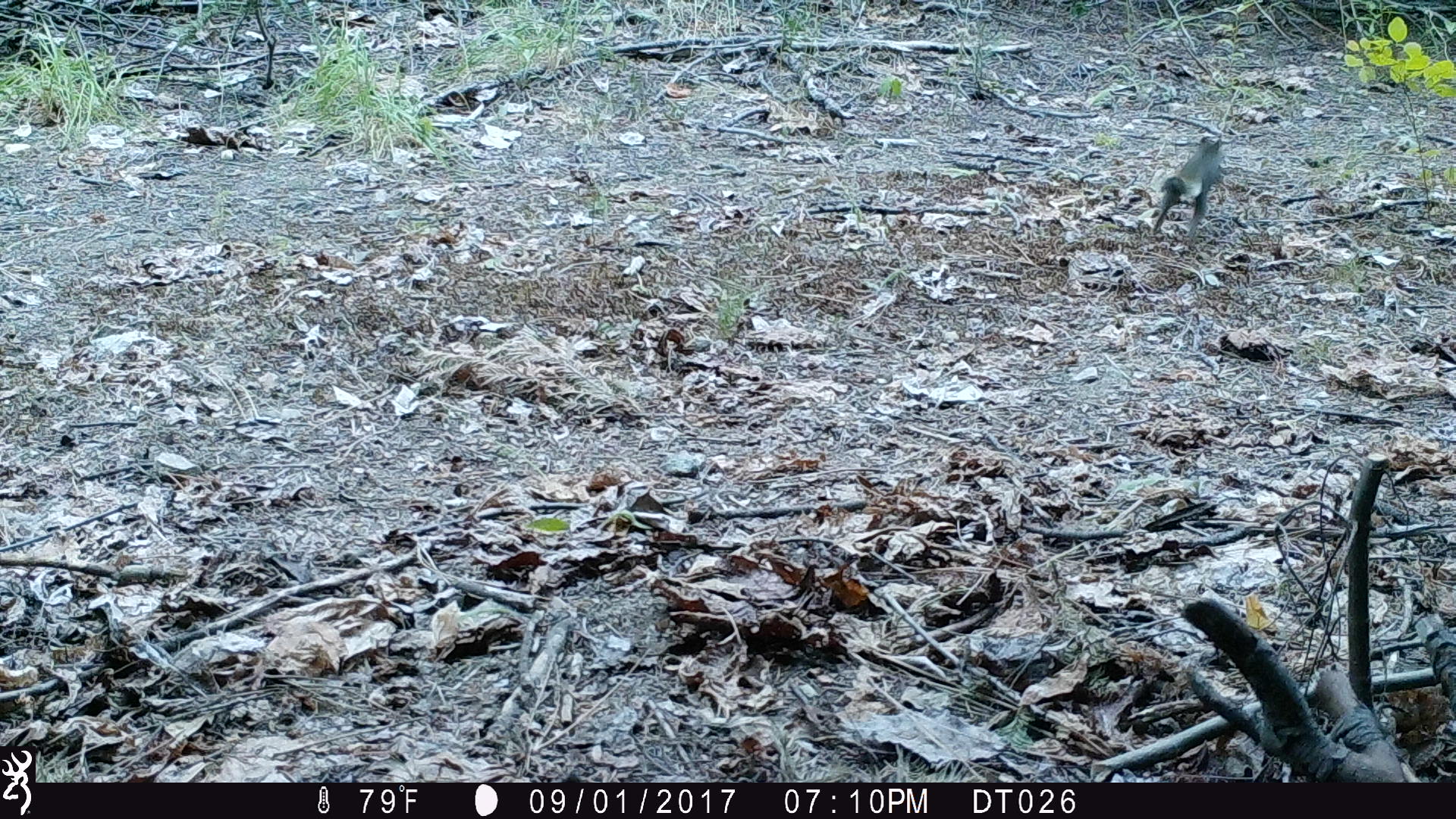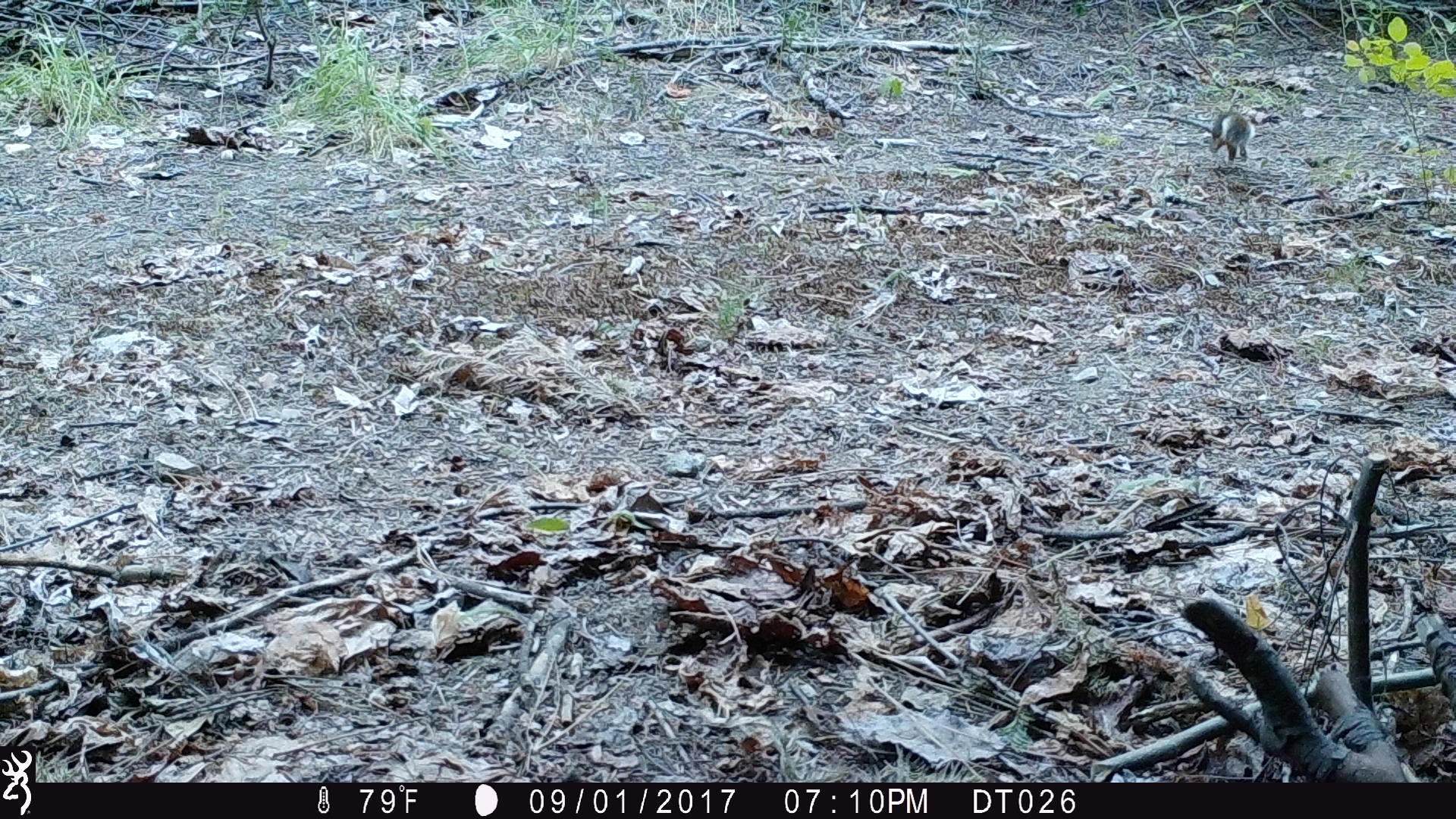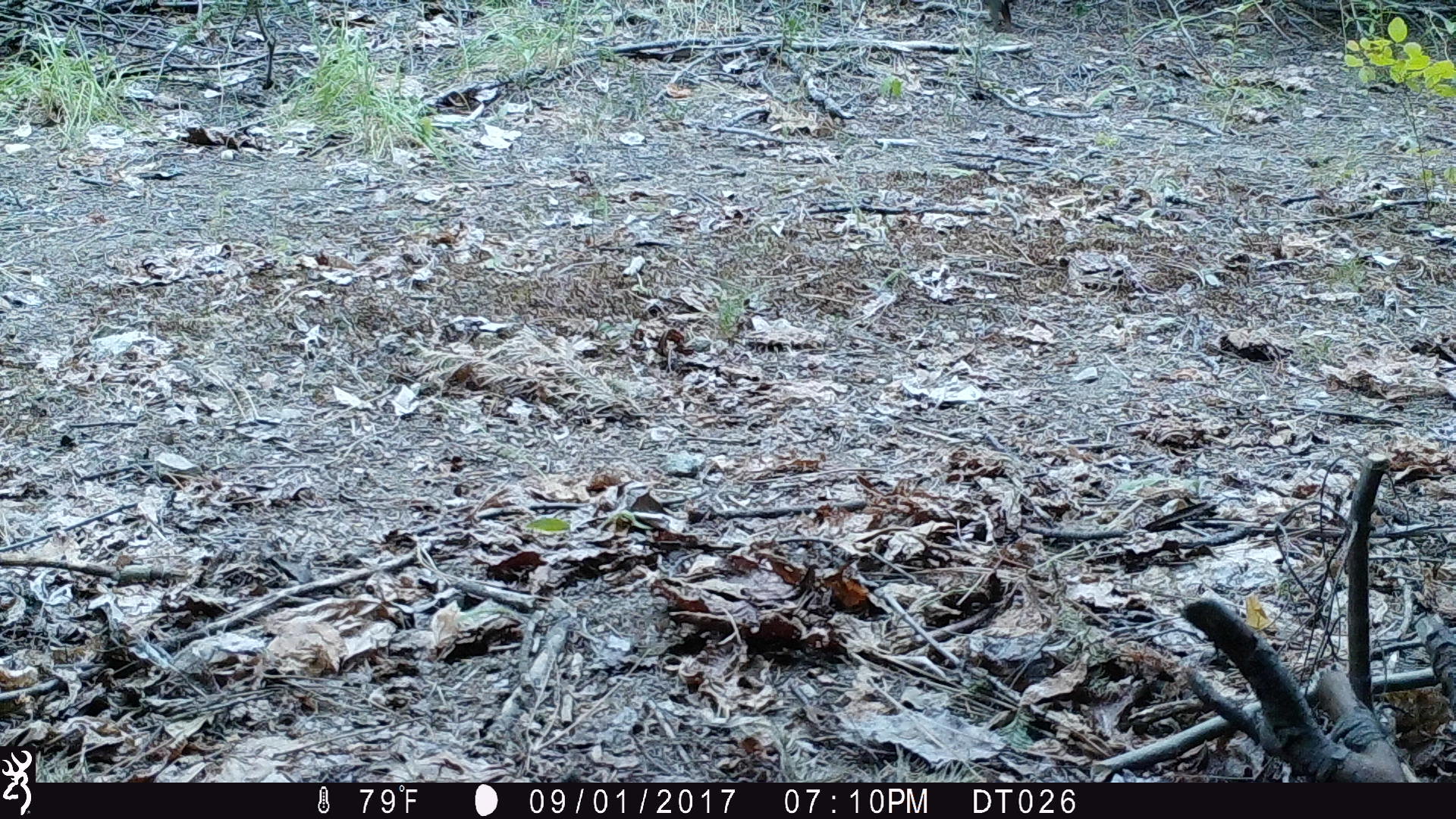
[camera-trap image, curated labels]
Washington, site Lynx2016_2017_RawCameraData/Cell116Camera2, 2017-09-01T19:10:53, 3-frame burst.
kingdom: Animalia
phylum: Chordata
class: Mammalia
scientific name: Mammalia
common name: small mammal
Small mammal (Mammalia). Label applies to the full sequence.